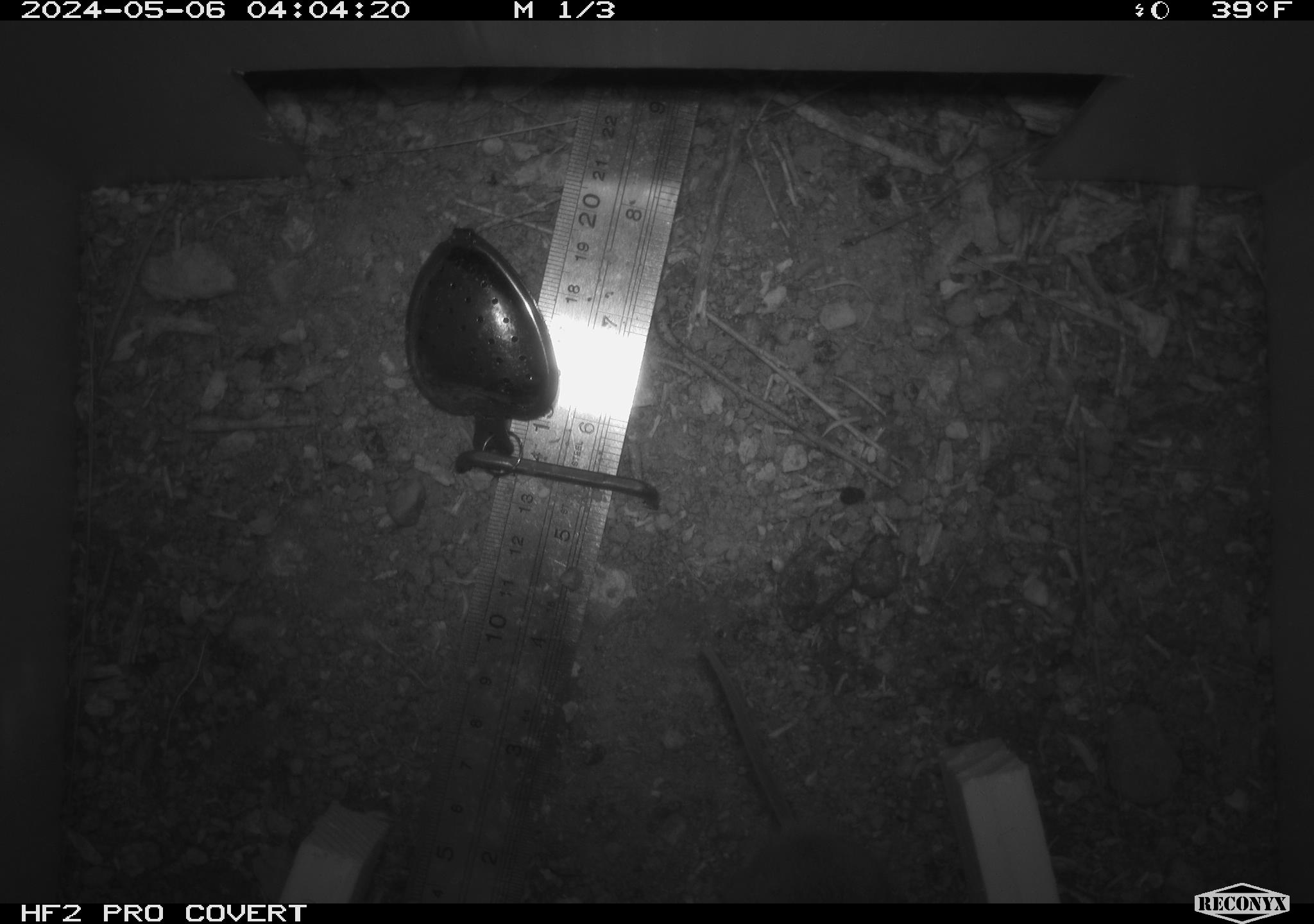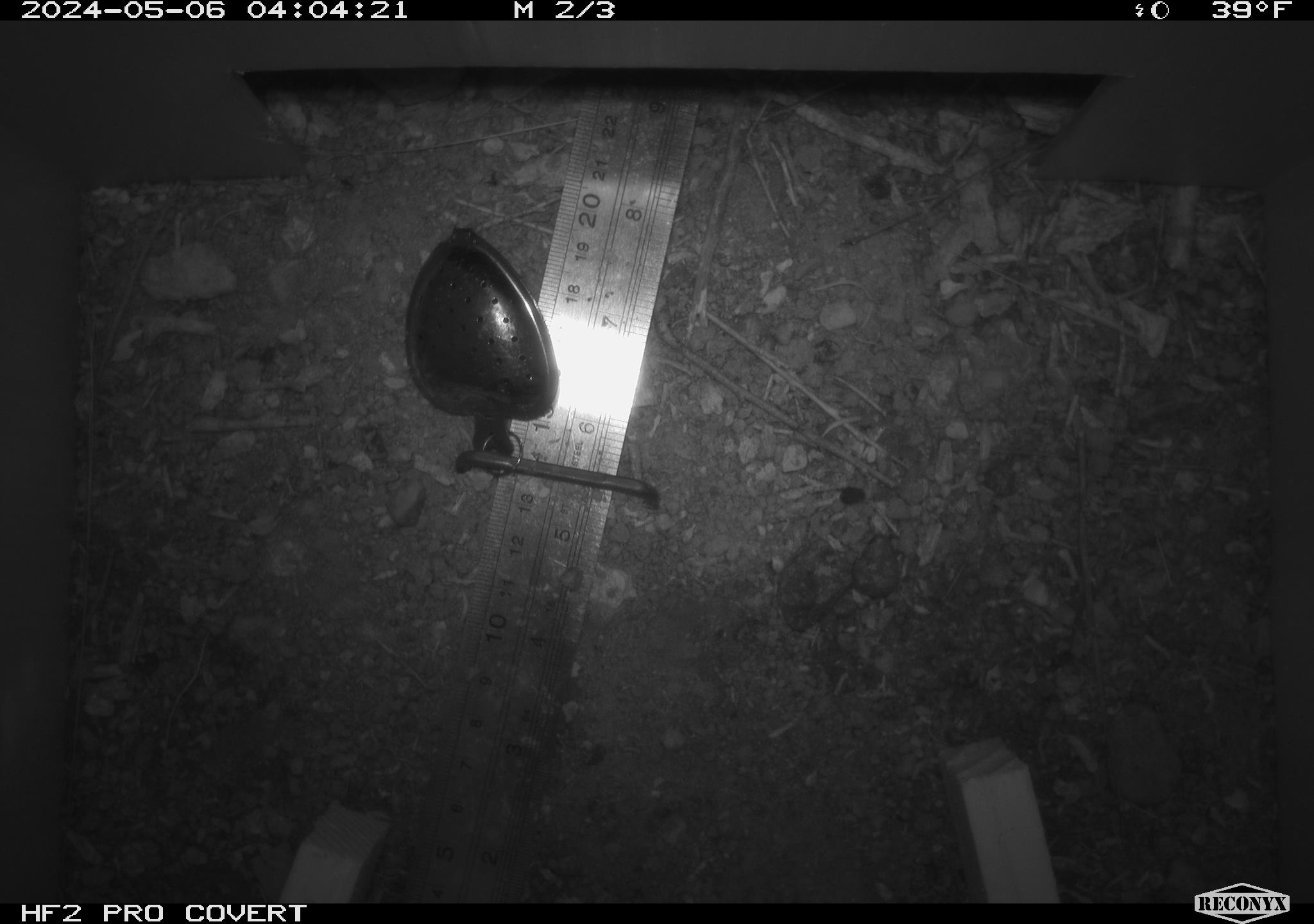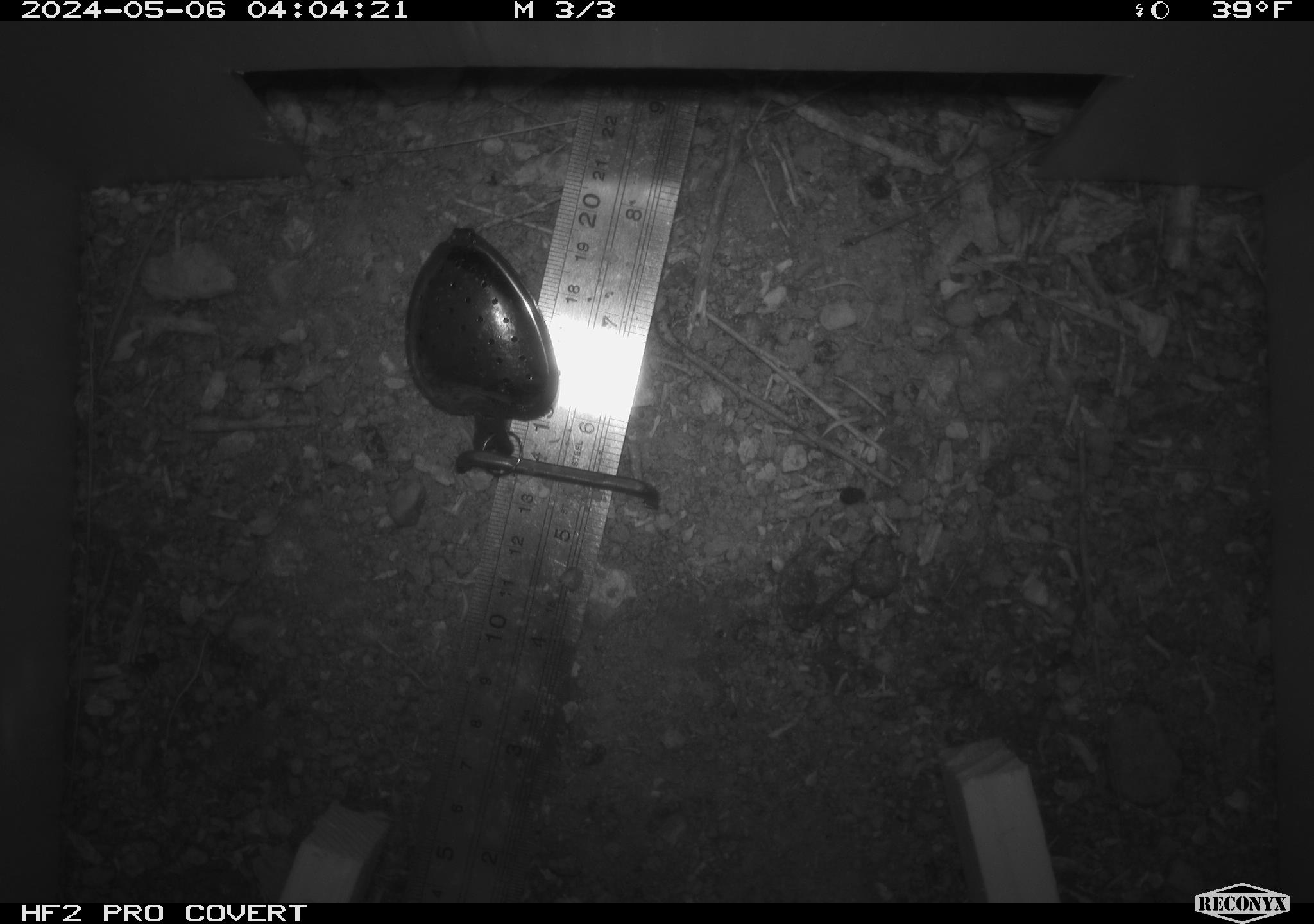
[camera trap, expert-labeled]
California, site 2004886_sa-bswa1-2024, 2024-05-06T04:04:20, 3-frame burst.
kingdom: Animalia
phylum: Chordata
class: Mammalia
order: Rodentia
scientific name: Rodentia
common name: mouse species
Mouse species (Rodentia).